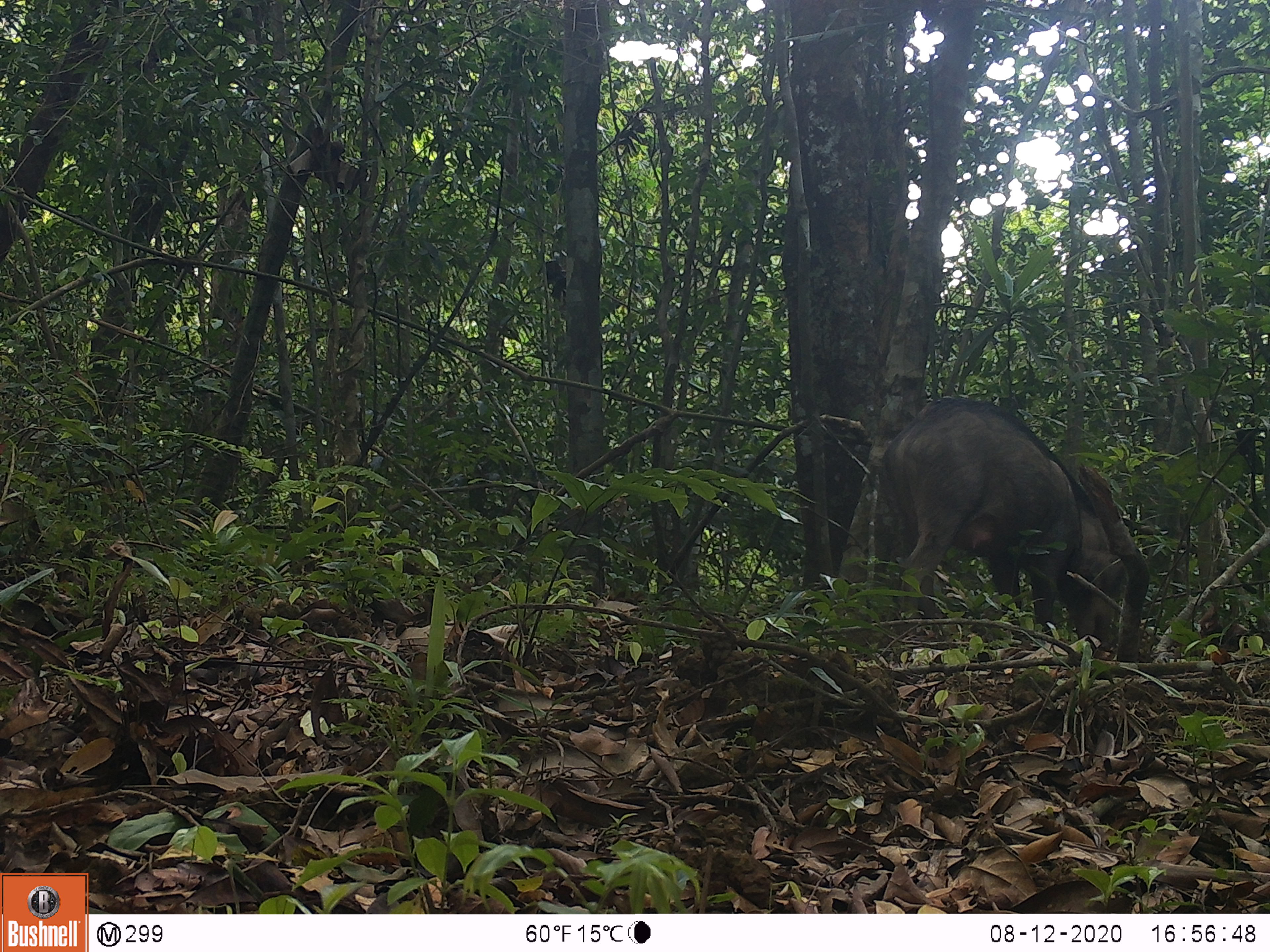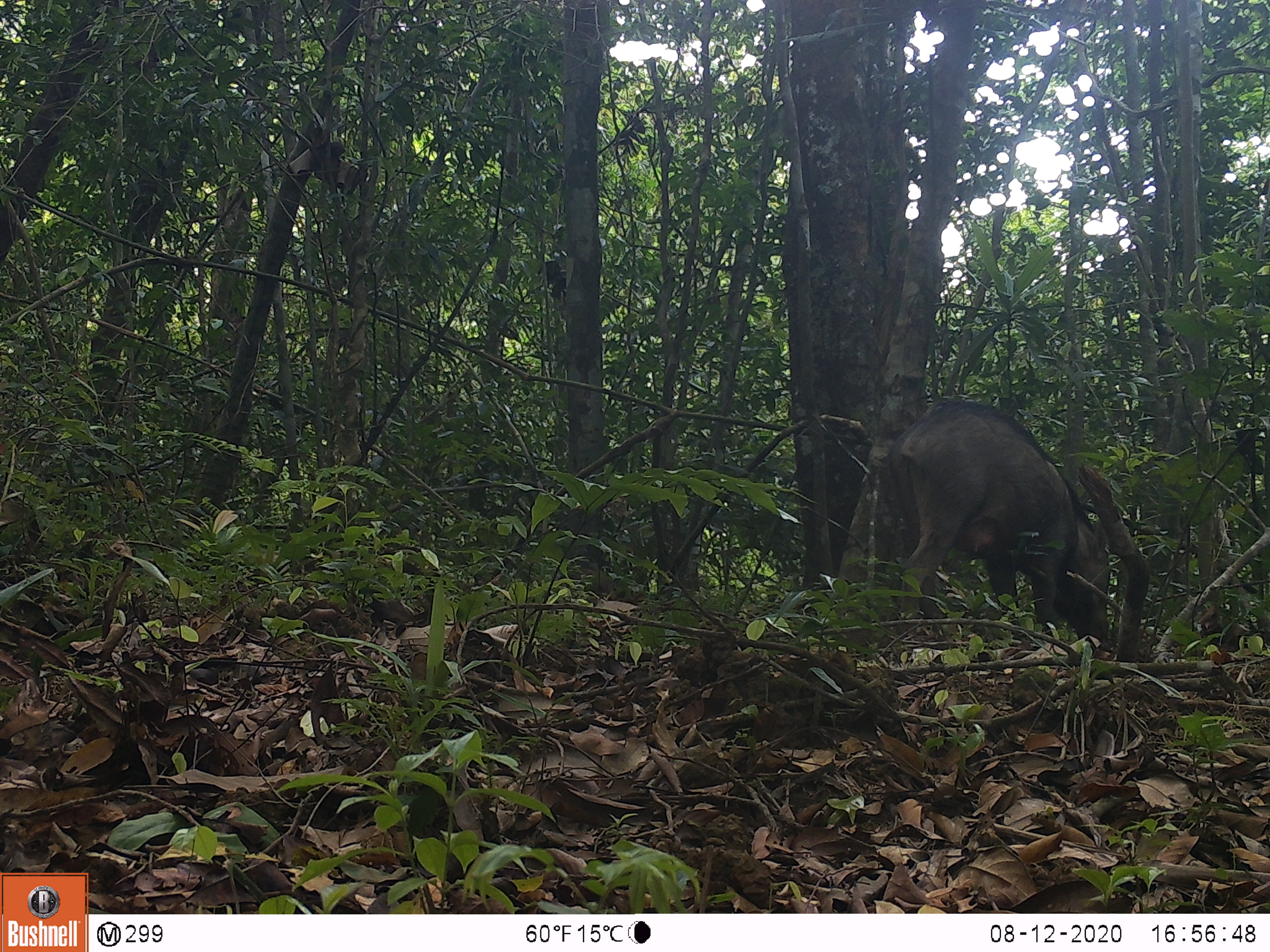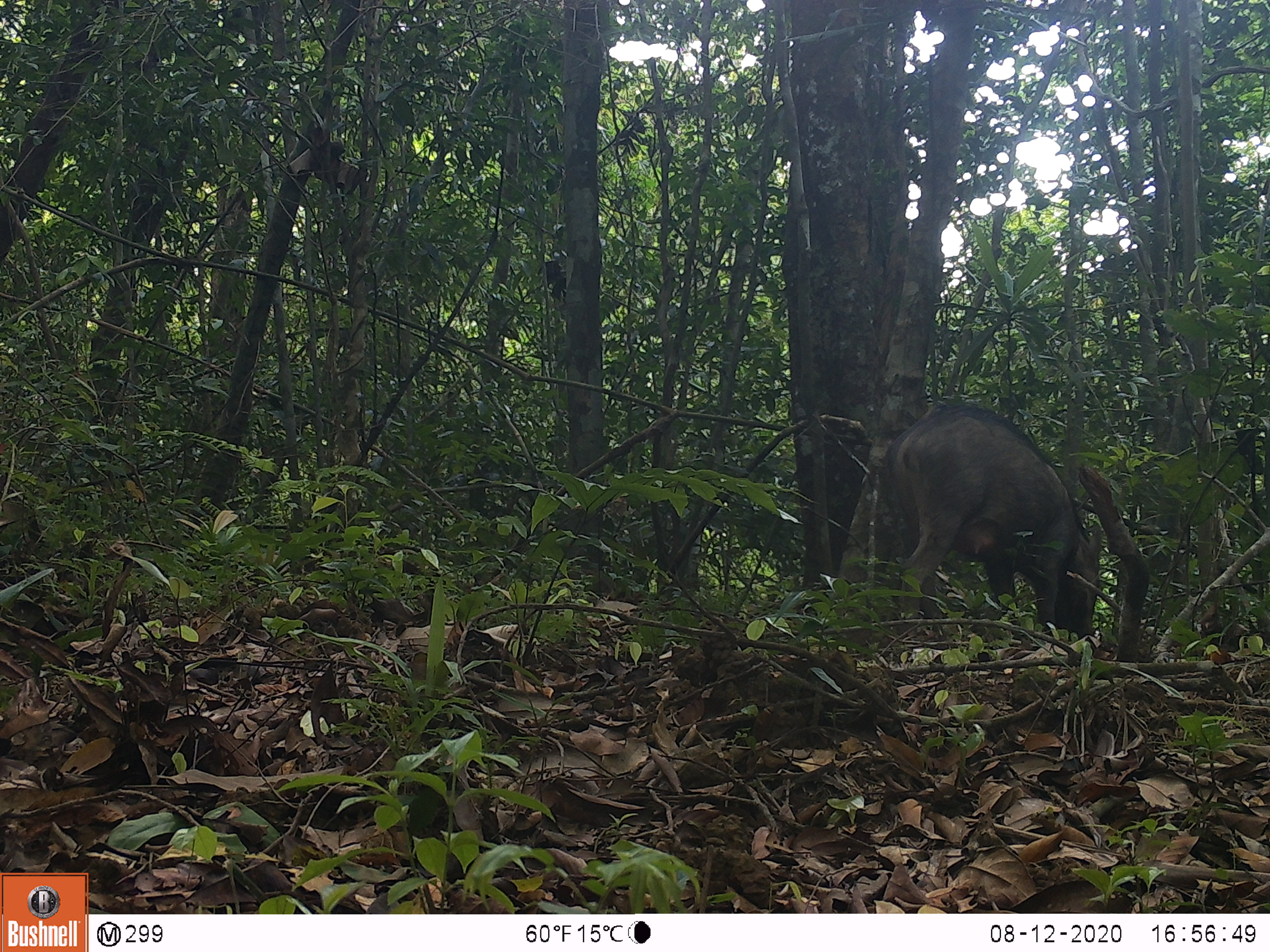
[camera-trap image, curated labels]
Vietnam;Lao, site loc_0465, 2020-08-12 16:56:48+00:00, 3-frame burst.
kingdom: Animalia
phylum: Chordata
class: Mammalia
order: Artiodactyla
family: Suidae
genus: Sus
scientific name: Sus scrofa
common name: eurasian wild pig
Eurasian wild pig (Sus scrofa). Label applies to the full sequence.